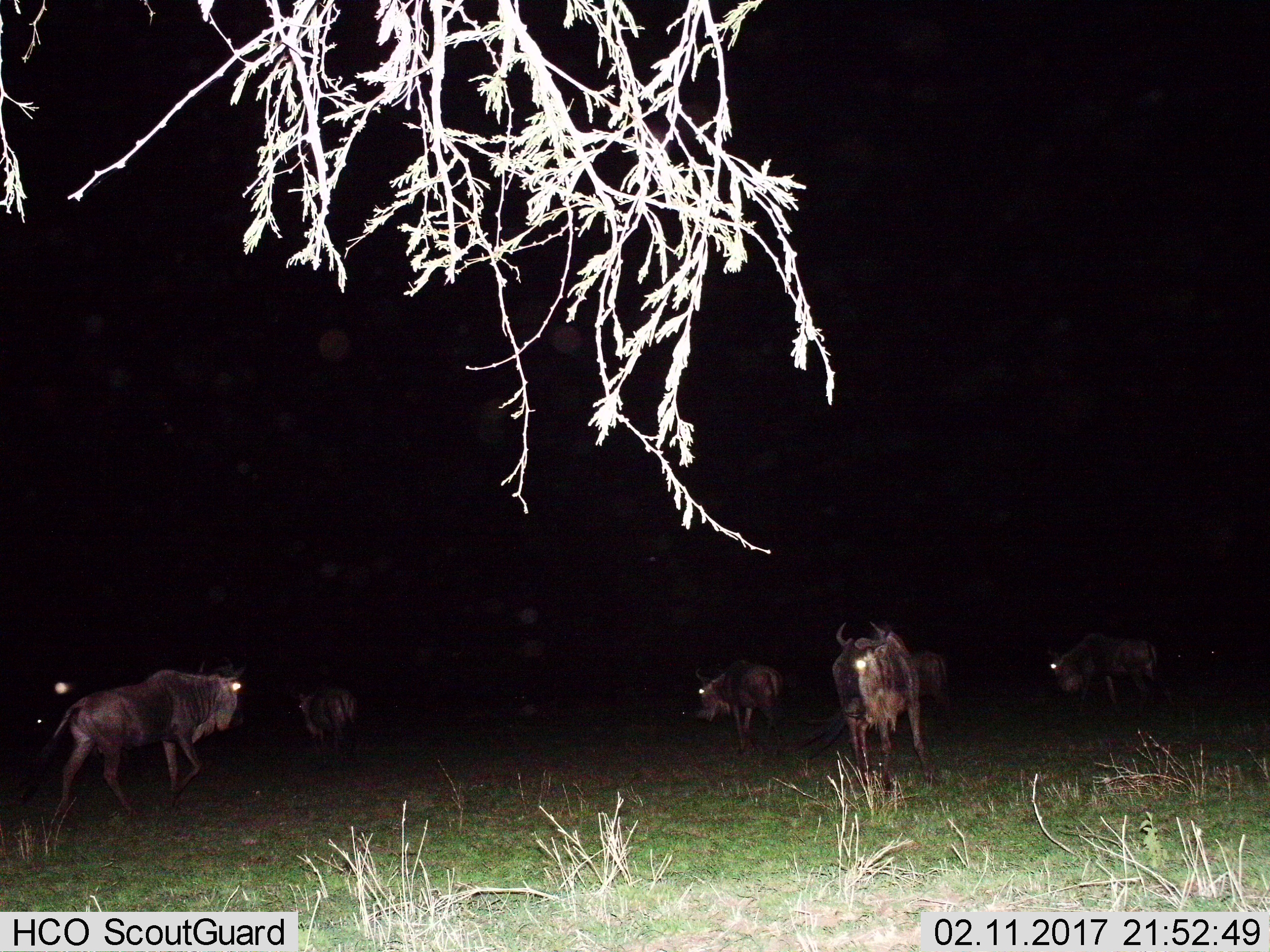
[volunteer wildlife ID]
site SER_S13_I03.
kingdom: Animalia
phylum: Chordata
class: Mammalia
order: Artiodactyla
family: Bovidae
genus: Connochaetes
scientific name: Connochaetes taurinus taurinus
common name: blue wildebeest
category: wildebeestblue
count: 6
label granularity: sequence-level